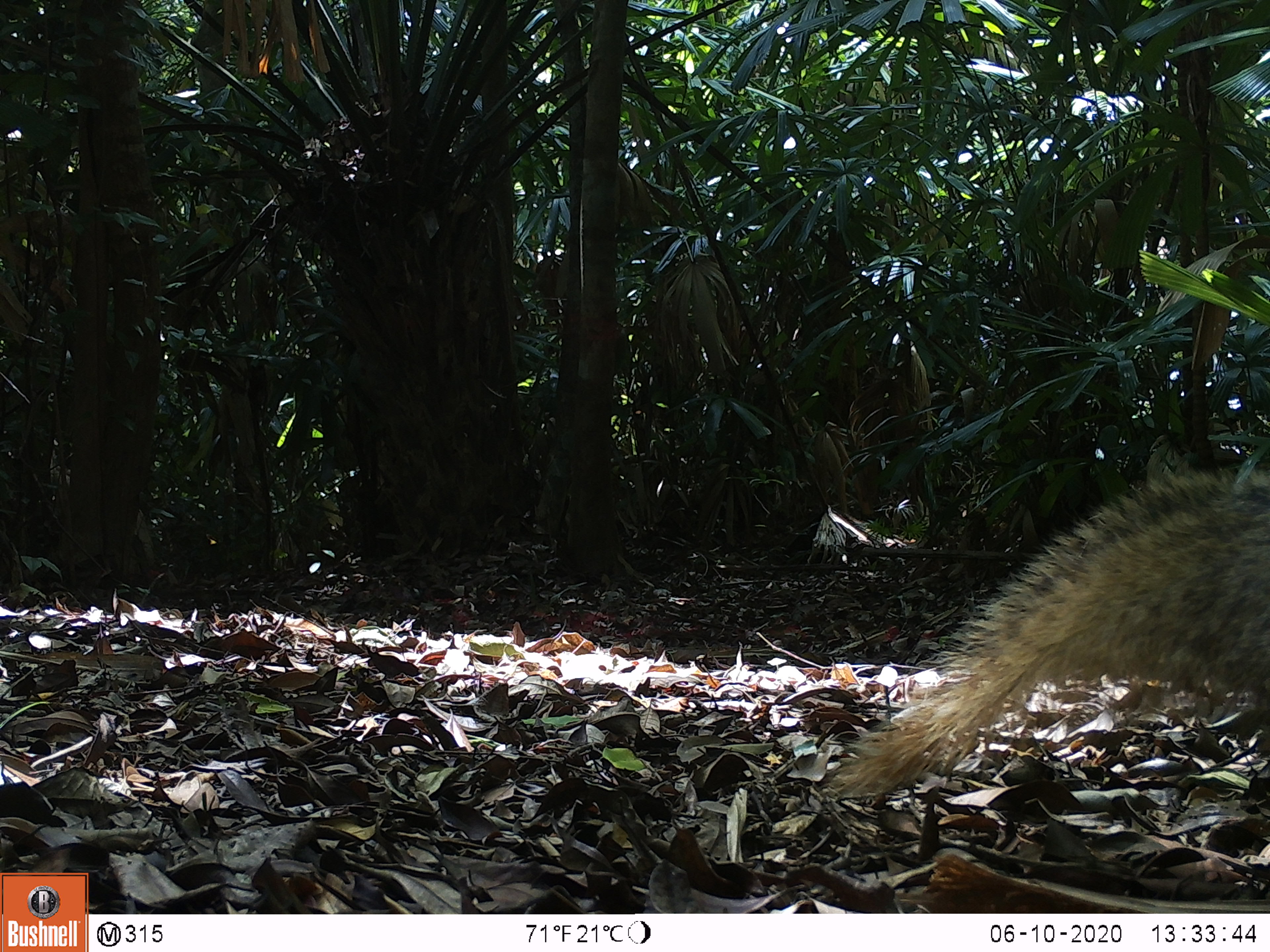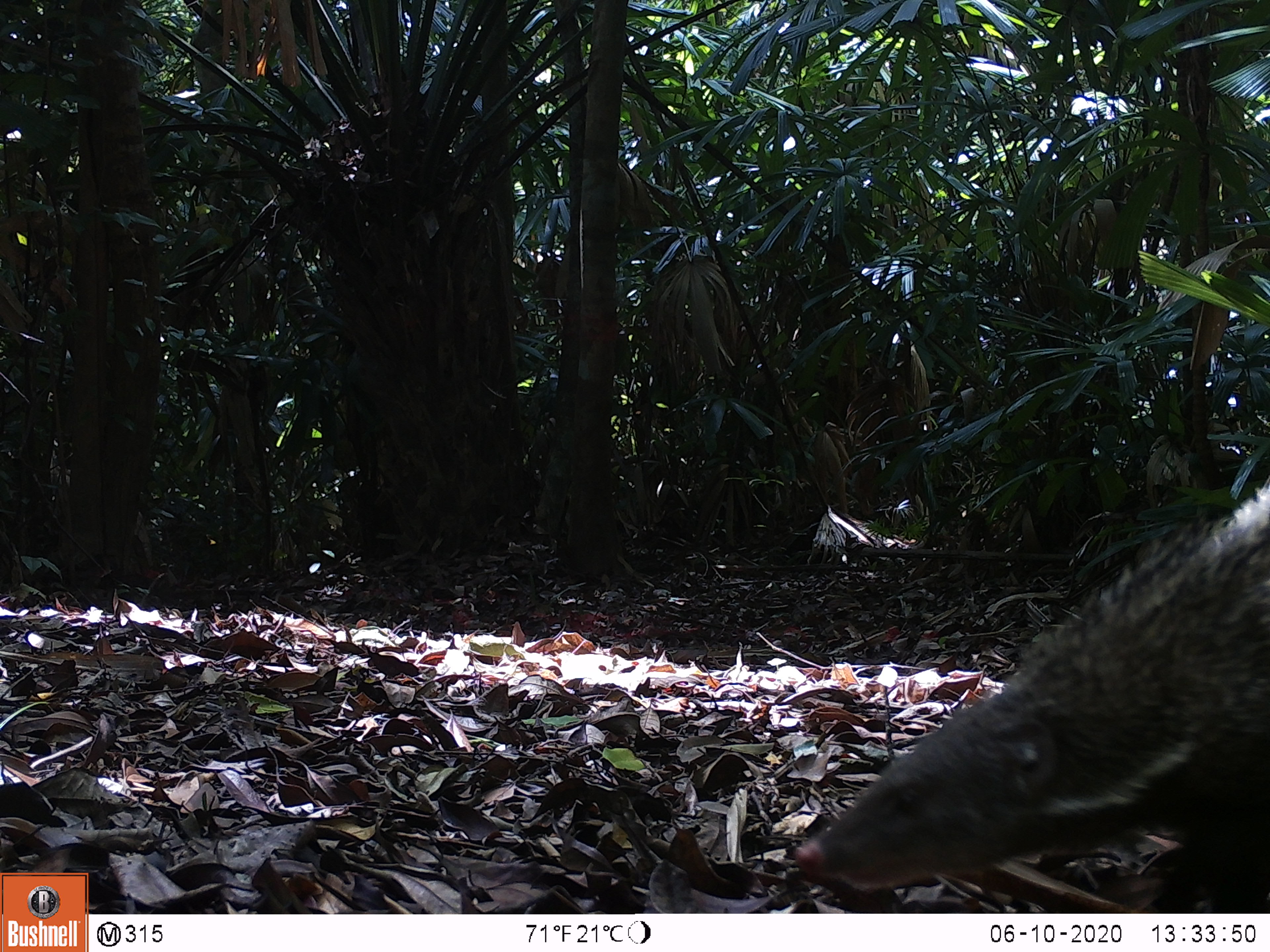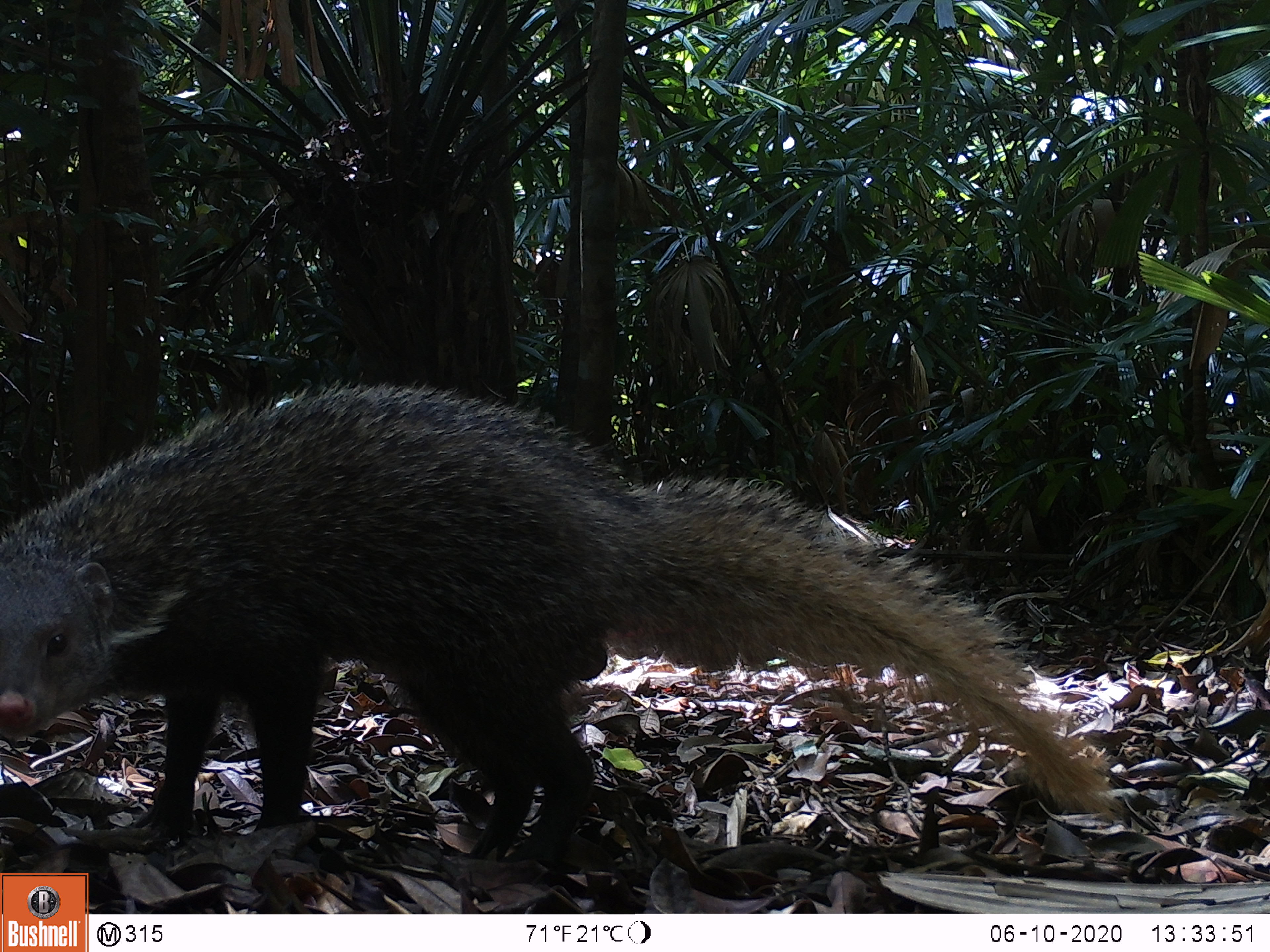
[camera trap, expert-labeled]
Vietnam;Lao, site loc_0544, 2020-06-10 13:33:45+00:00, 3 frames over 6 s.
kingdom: Animalia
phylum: Chordata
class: Mammalia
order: Carnivora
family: Herpestidae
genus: Urva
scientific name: Urva urva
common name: crab-eating mongoose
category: crab eating mongoose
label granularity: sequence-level